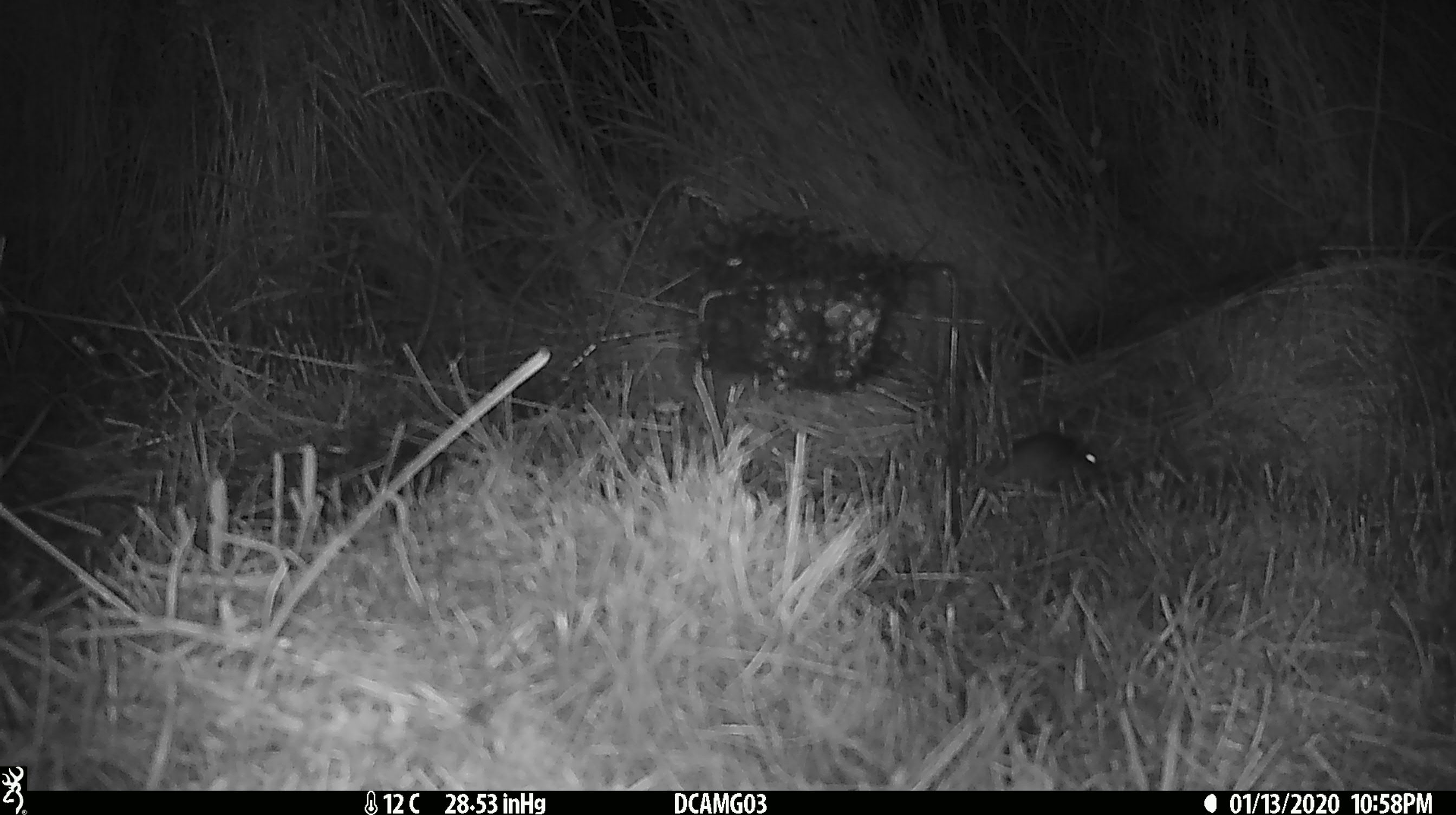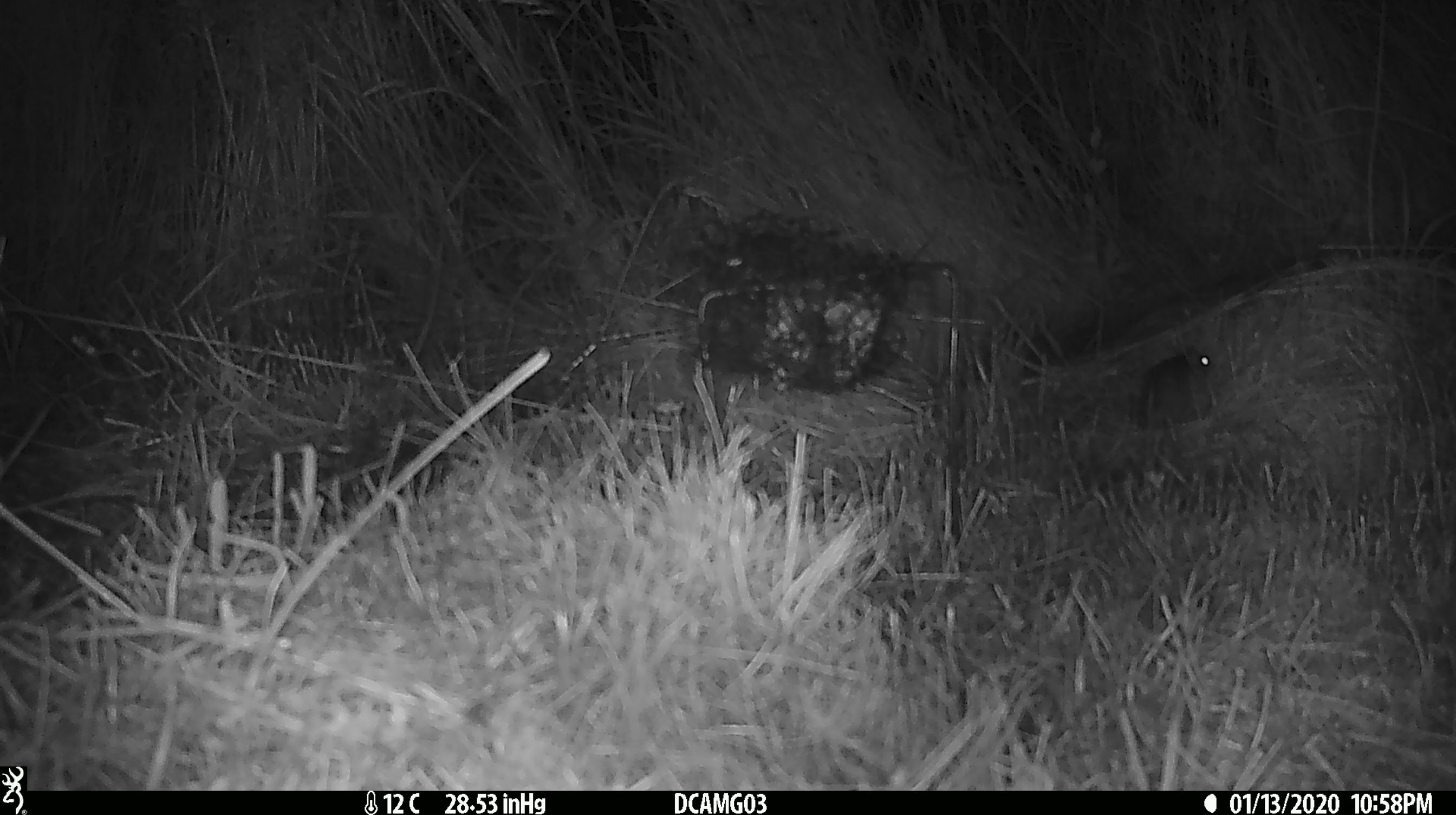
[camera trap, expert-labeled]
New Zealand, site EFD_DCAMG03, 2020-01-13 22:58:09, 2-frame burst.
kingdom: Animalia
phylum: Chordata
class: Mammalia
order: Rodentia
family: Muridae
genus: Mus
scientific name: Mus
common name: mouse